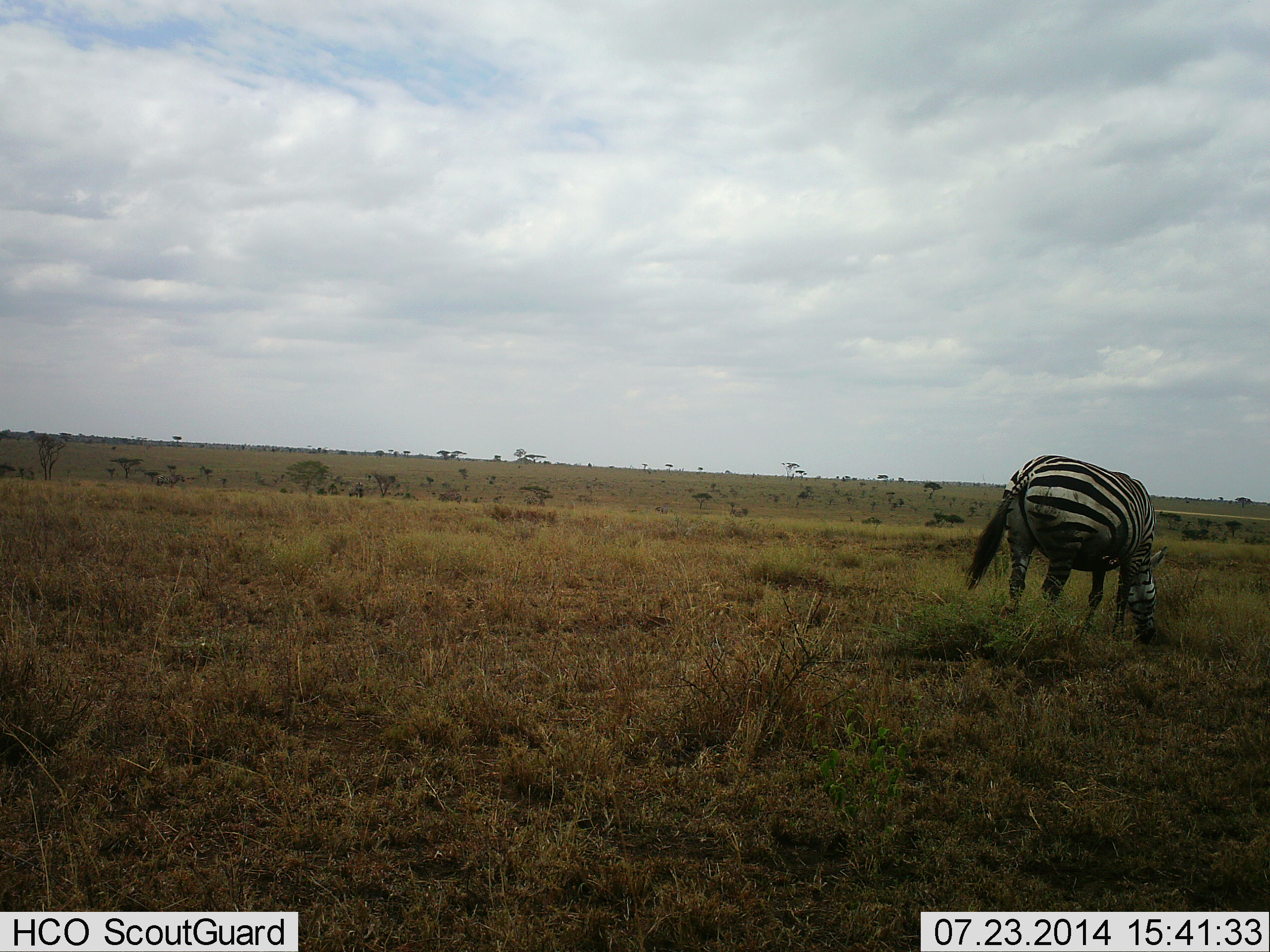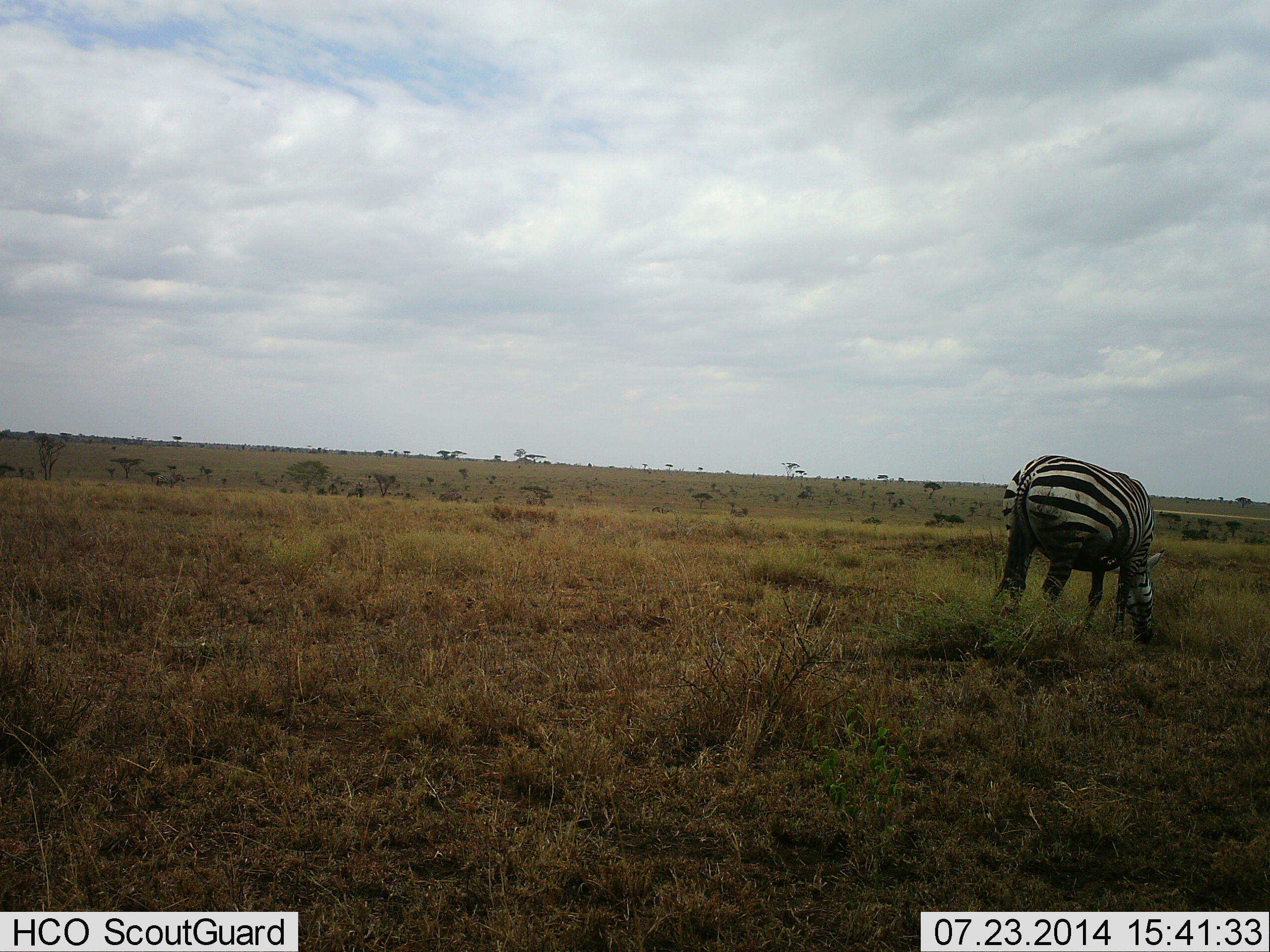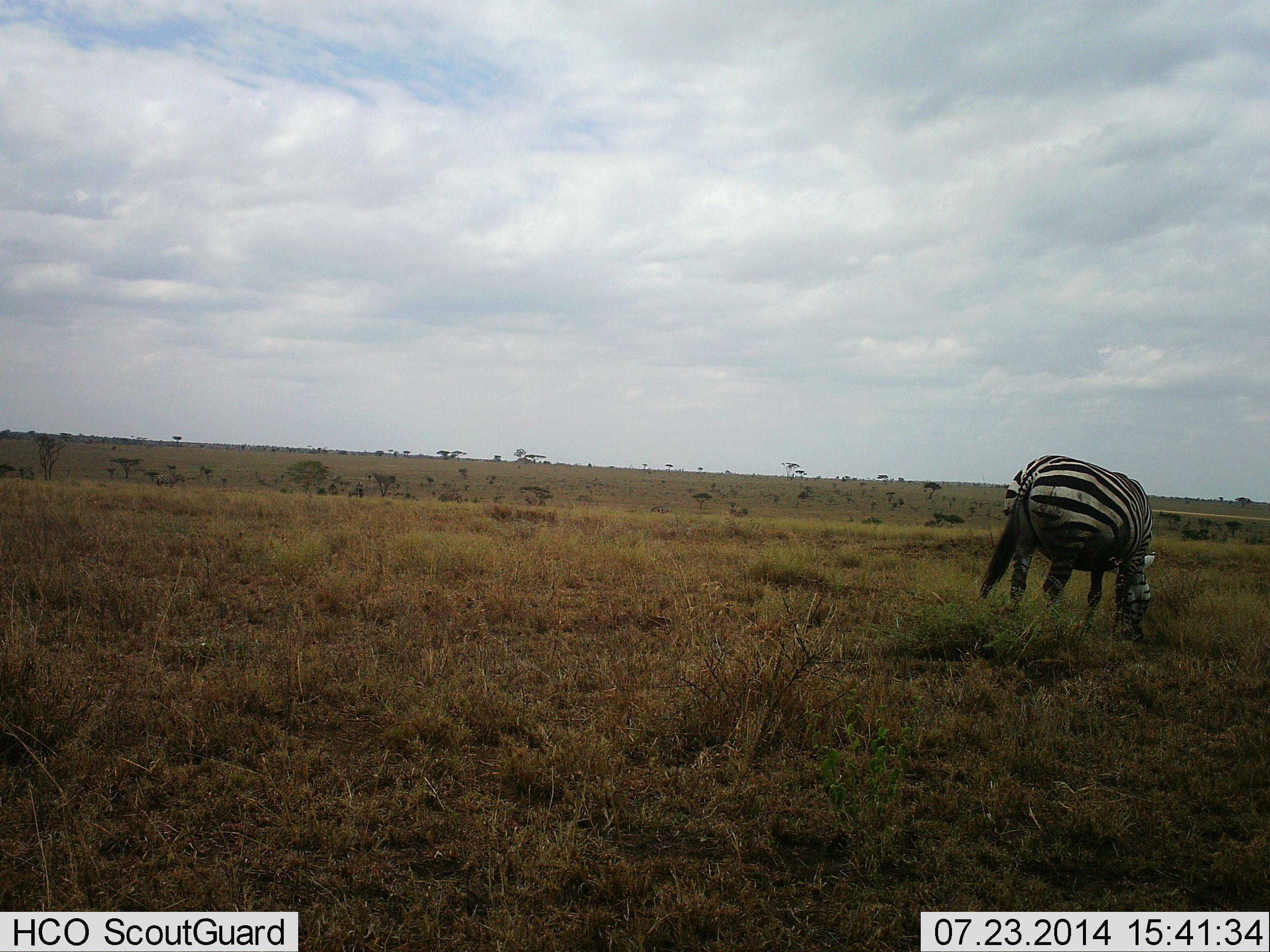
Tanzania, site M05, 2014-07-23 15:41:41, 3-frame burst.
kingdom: Animalia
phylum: Chordata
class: Mammalia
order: Perissodactyla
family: Equidae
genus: Equus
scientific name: Equus quagga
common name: plains zebra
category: zebra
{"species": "zebra (plains zebra) (Equus quagga)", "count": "1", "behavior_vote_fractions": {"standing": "10%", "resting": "0%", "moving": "0%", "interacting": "0%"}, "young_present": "0%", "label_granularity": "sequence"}